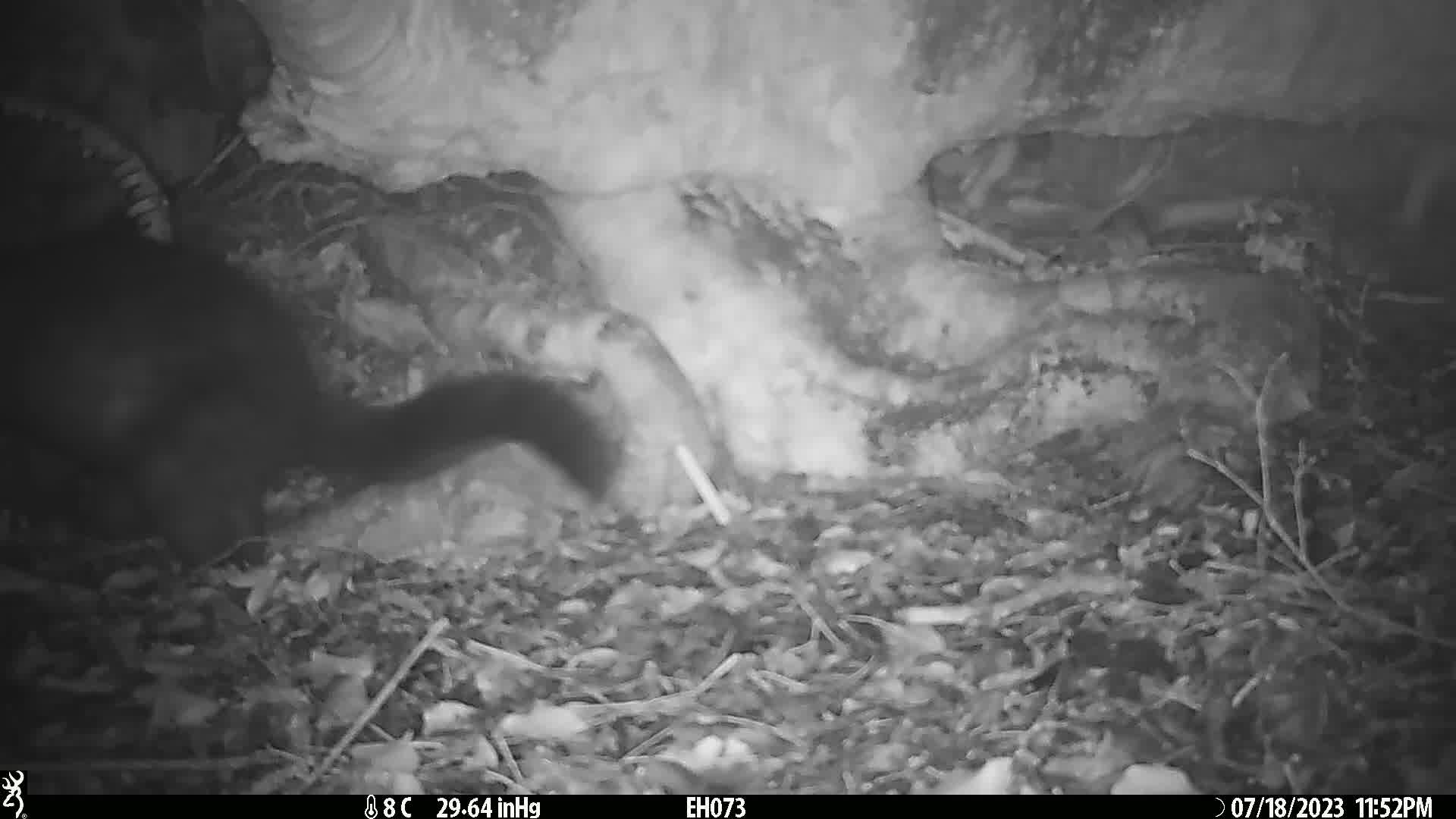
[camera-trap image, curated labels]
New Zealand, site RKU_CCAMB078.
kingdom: Animalia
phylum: Chordata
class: Mammalia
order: Diprotodontia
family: Phalangeridae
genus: Trichosurus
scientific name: Trichosurus vulpecula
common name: common brushtail possum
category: possum